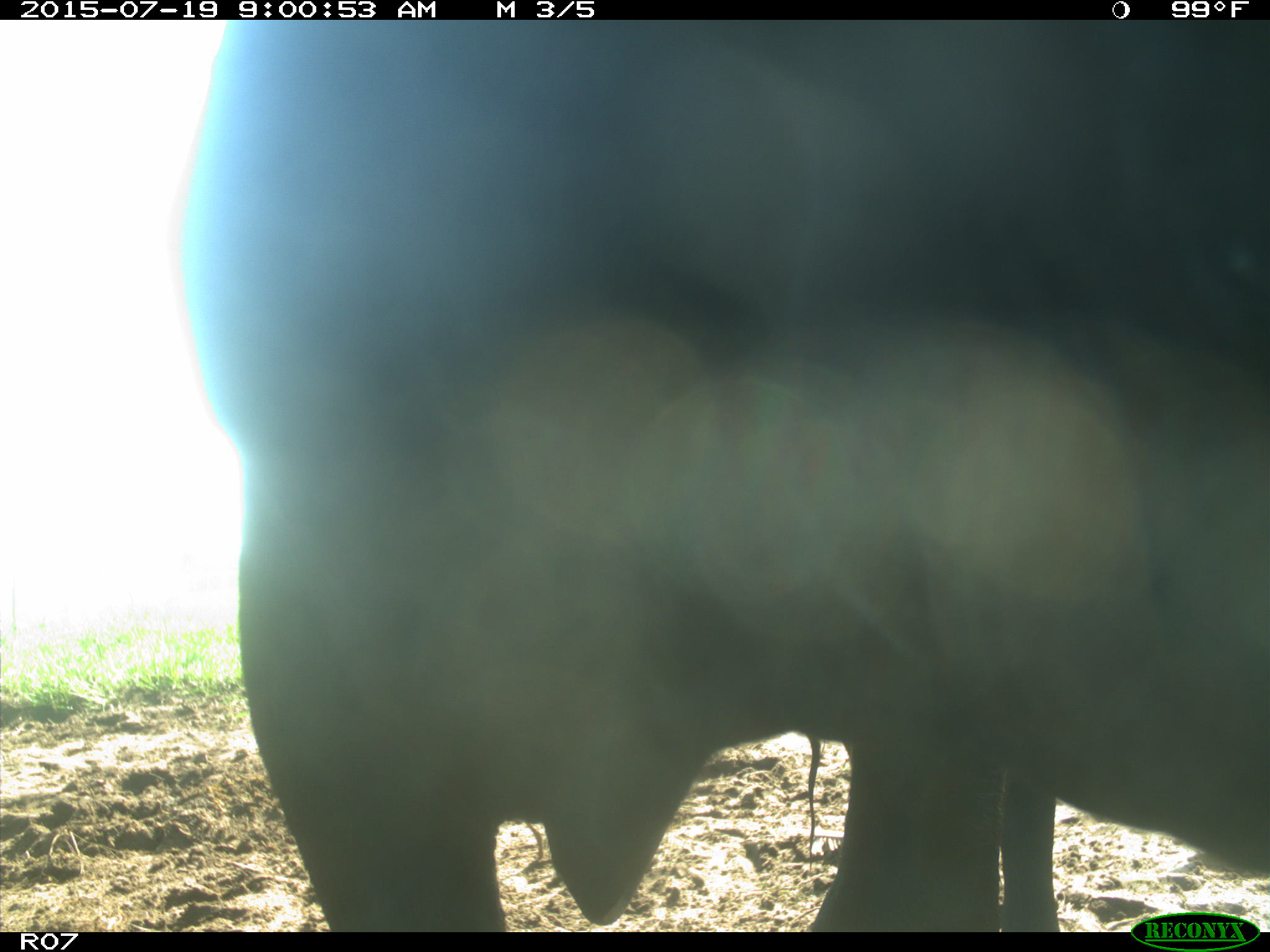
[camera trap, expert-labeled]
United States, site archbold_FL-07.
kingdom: Animalia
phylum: Chordata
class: Mammalia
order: Artiodactyla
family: Bovidae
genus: Bos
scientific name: Bos taurus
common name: domestic cow